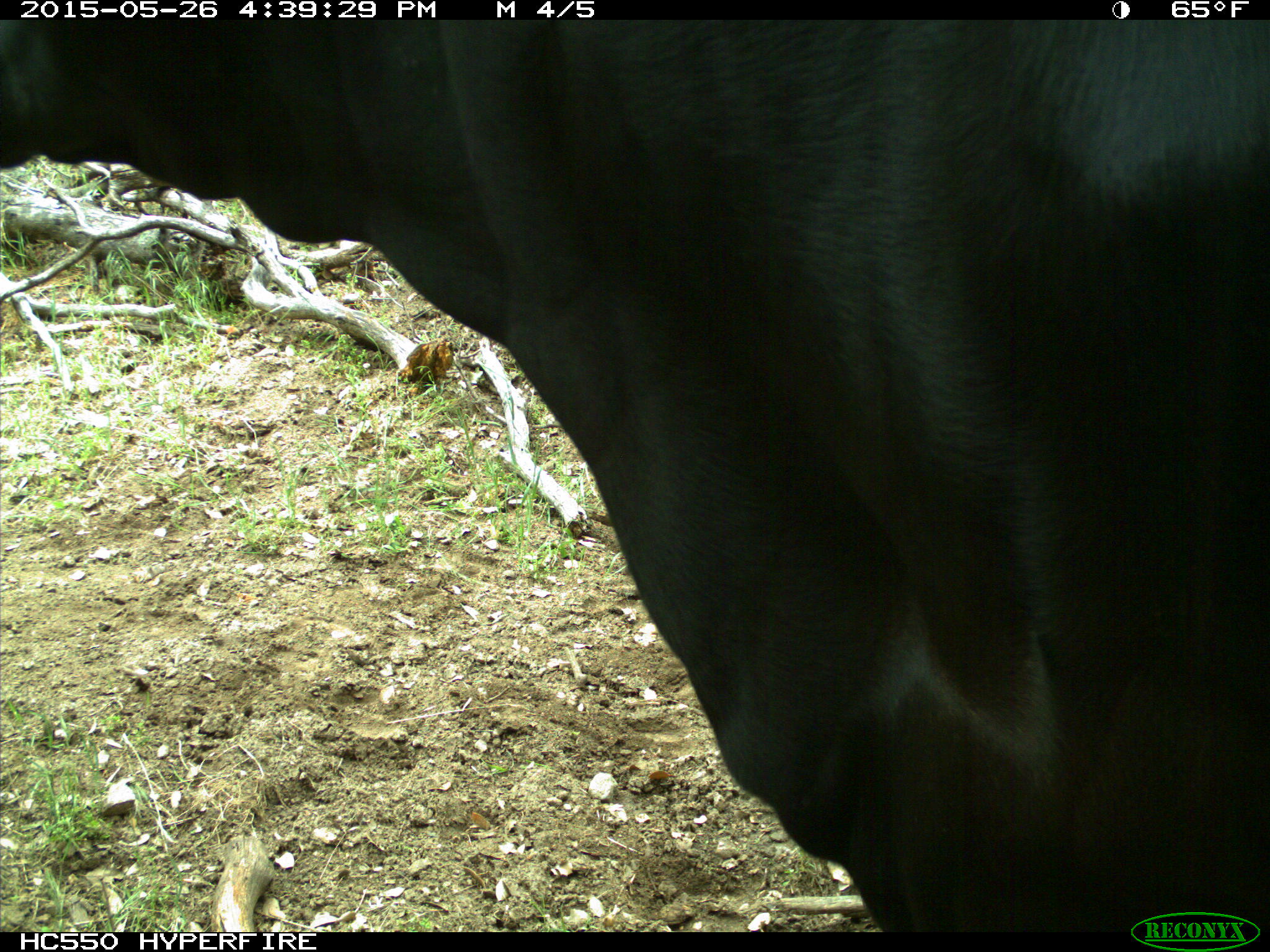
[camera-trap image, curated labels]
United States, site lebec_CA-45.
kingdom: Animalia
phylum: Chordata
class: Mammalia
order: Artiodactyla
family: Bovidae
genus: Bos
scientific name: Bos taurus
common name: domestic cow